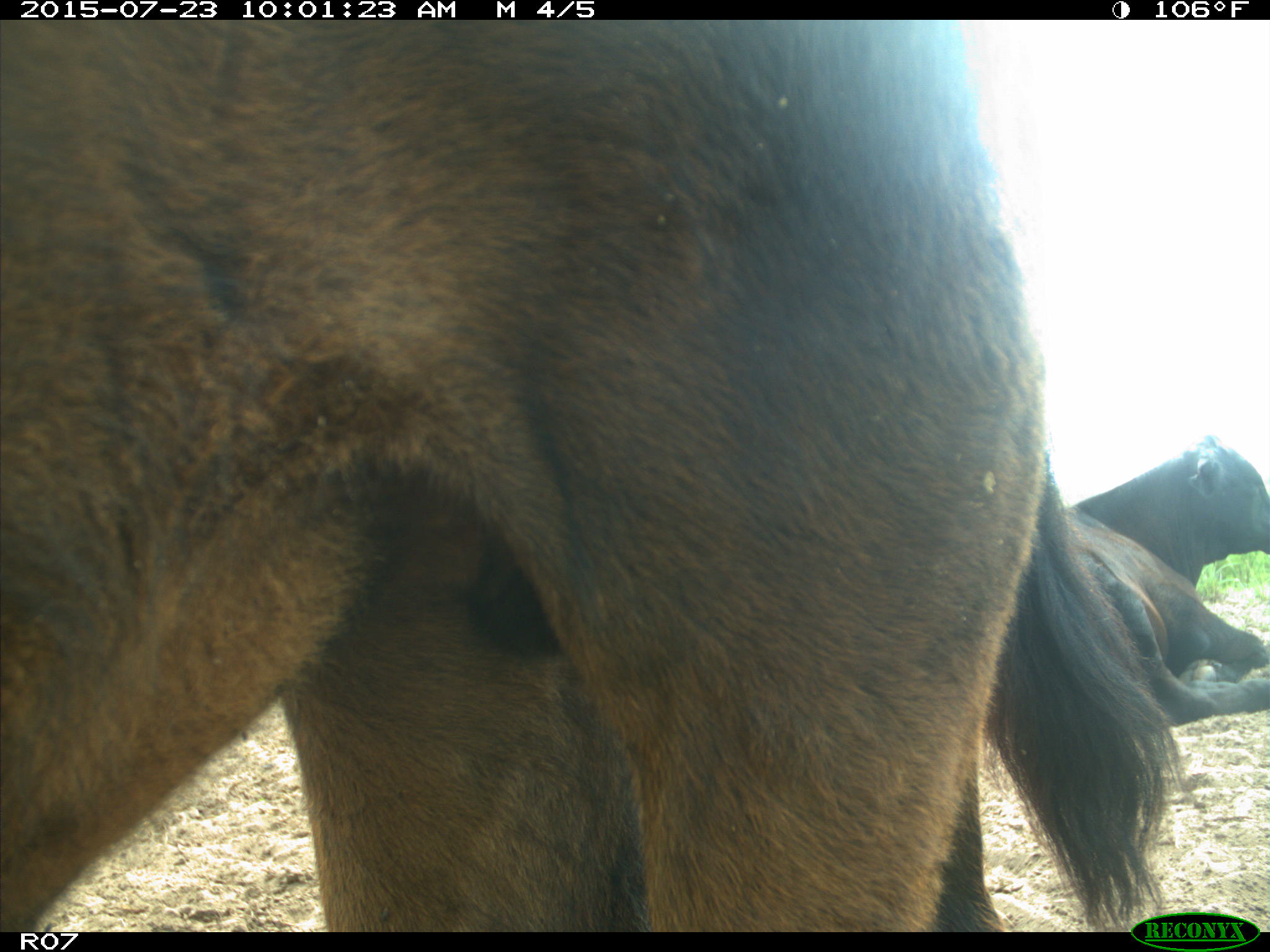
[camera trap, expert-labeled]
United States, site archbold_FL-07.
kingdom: Animalia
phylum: Chordata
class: Mammalia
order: Artiodactyla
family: Bovidae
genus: Bos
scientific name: Bos taurus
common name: domestic cow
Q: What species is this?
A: Bos taurus (domestic cow).